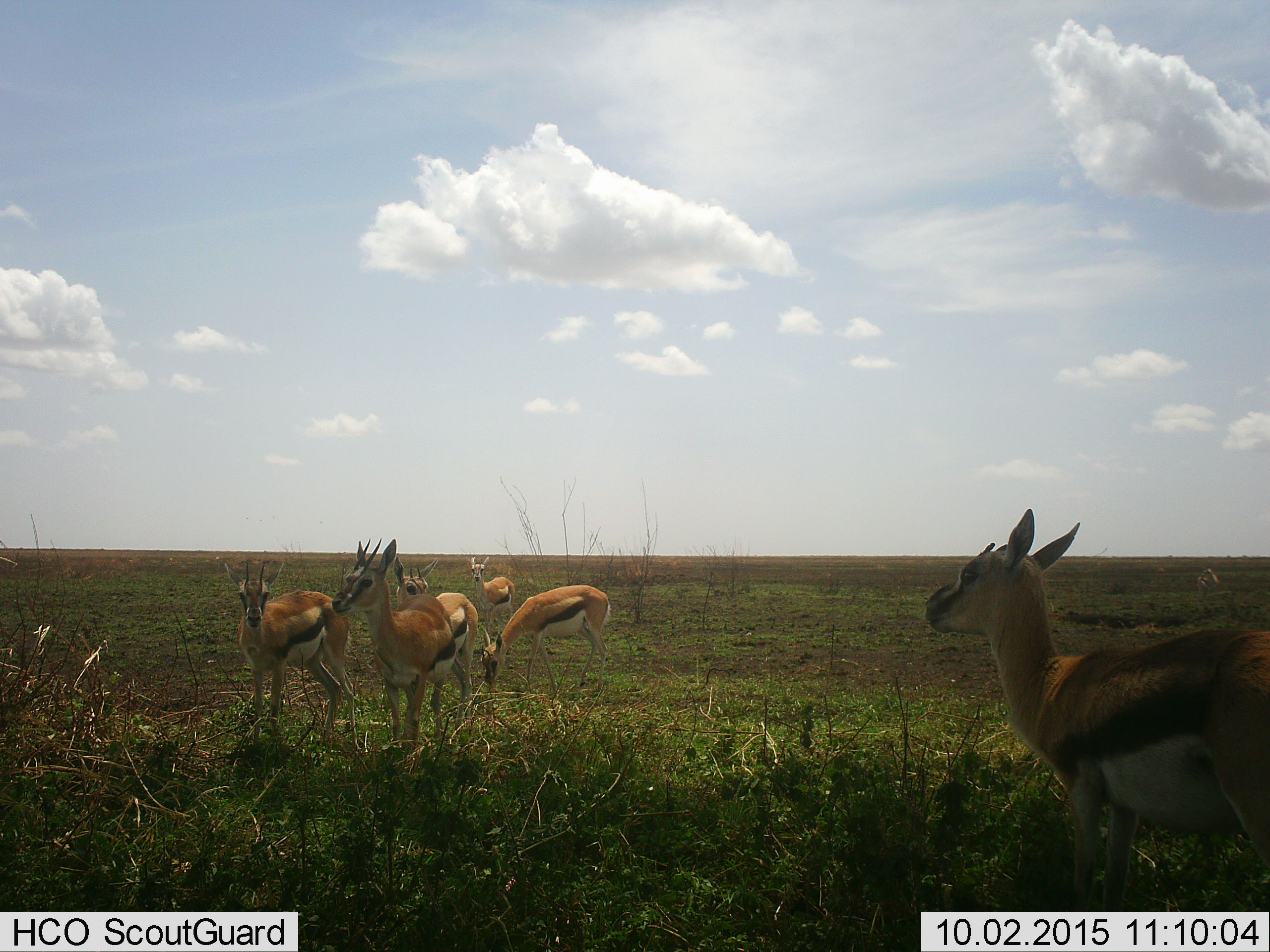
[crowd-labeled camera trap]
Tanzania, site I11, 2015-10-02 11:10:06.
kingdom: Animalia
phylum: Chordata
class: Mammalia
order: Artiodactyla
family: Bovidae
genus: Eudorcas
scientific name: Eudorcas thomsonii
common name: thomson's gazelle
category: gazellethomsons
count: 6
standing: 100%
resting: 0%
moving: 0%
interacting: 0%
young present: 0%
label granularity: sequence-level